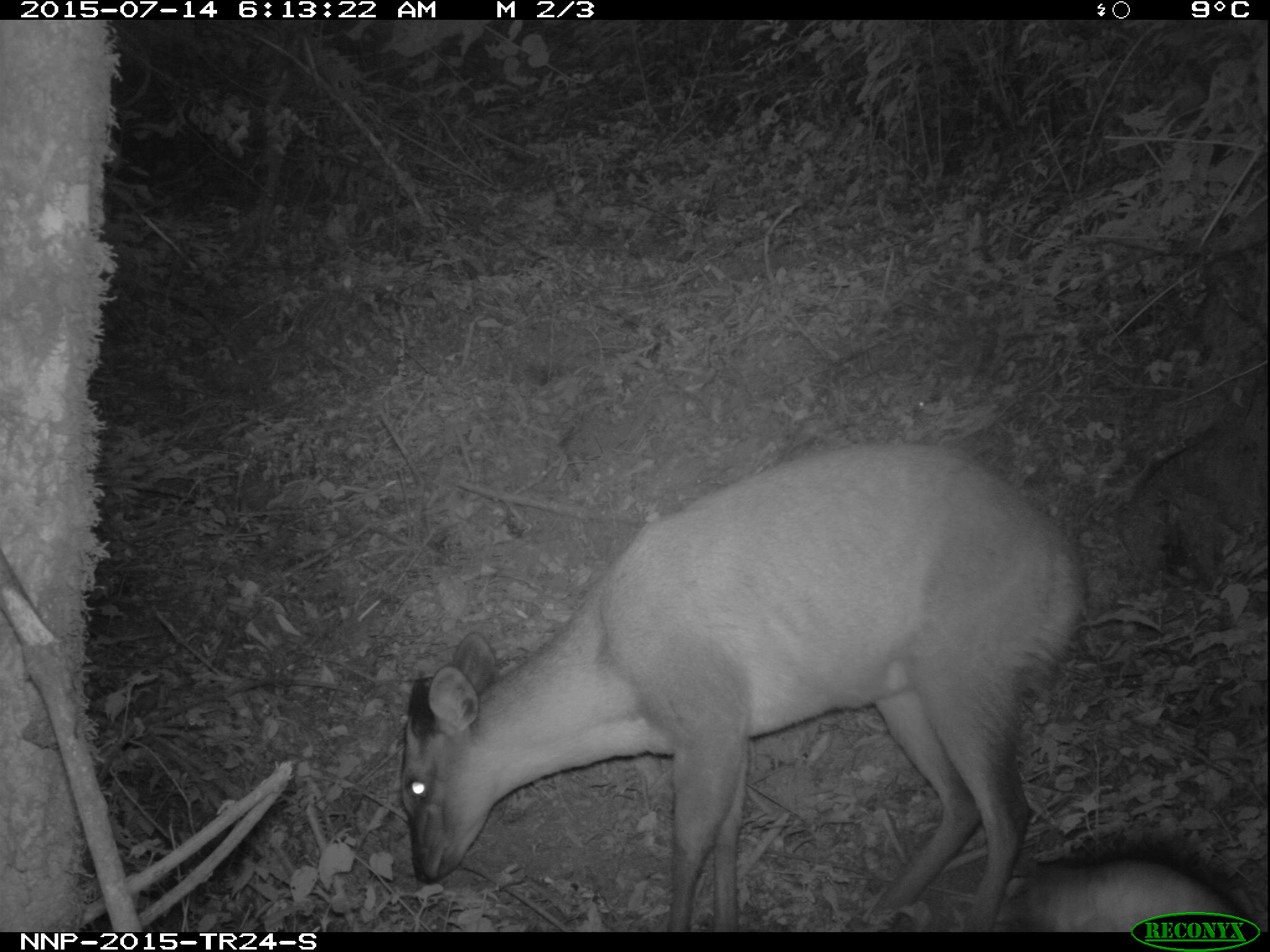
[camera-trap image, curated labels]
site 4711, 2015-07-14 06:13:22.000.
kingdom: Animalia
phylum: Chordata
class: Mammalia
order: Artiodactyla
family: Bovidae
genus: Cephalophus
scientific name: Cephalophus nigrifrons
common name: black-fronted duiker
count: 1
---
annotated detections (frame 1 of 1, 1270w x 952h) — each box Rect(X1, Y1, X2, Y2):
cephalophus nigrifrons: Rect(403, 438, 1083, 932); Rect(1007, 847, 1256, 932)